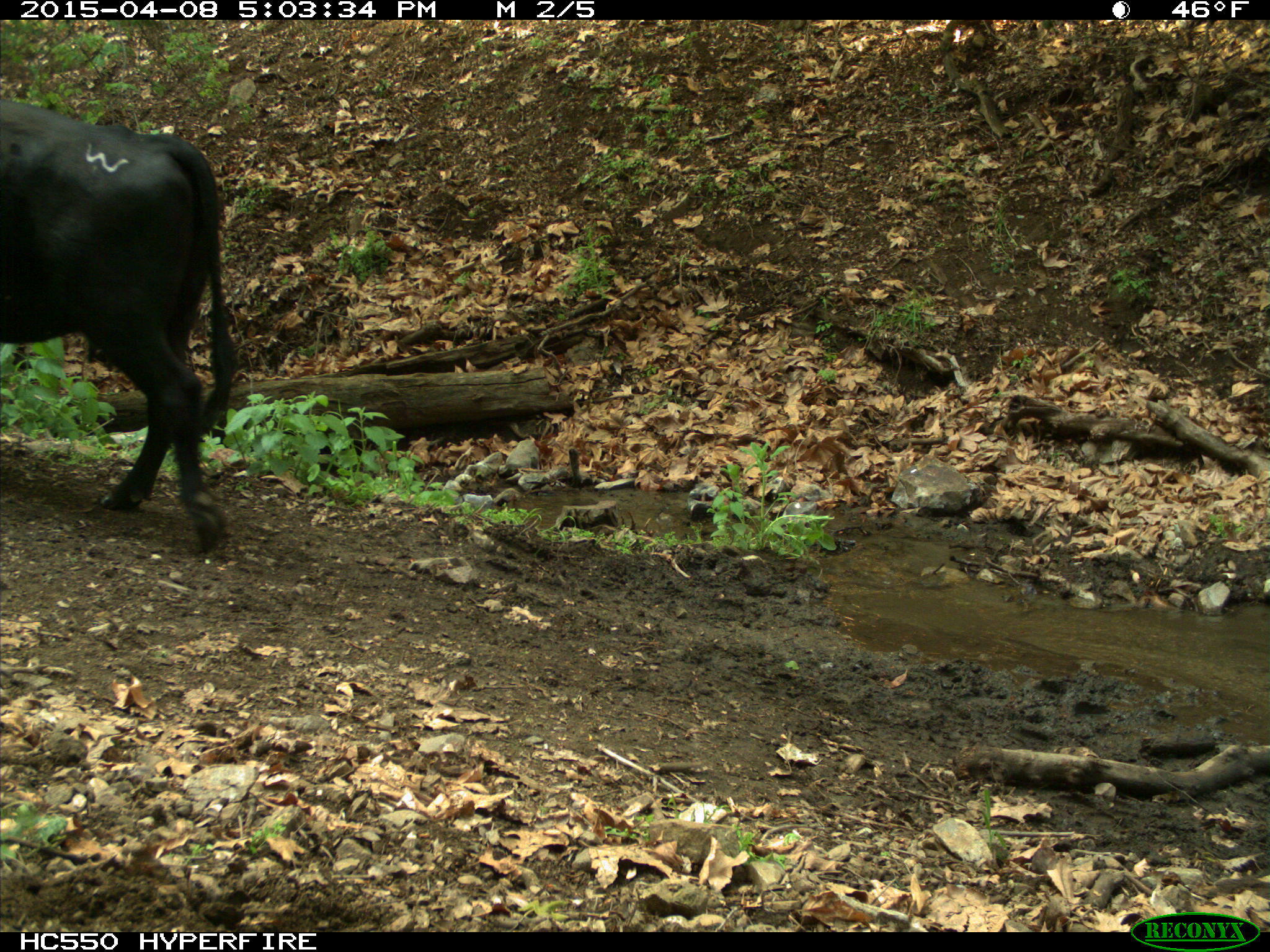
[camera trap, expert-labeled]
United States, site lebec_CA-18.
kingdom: Animalia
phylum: Chordata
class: Mammalia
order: Artiodactyla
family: Bovidae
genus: Bos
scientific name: Bos taurus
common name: domestic cow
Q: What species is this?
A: Bos taurus (domestic cow).